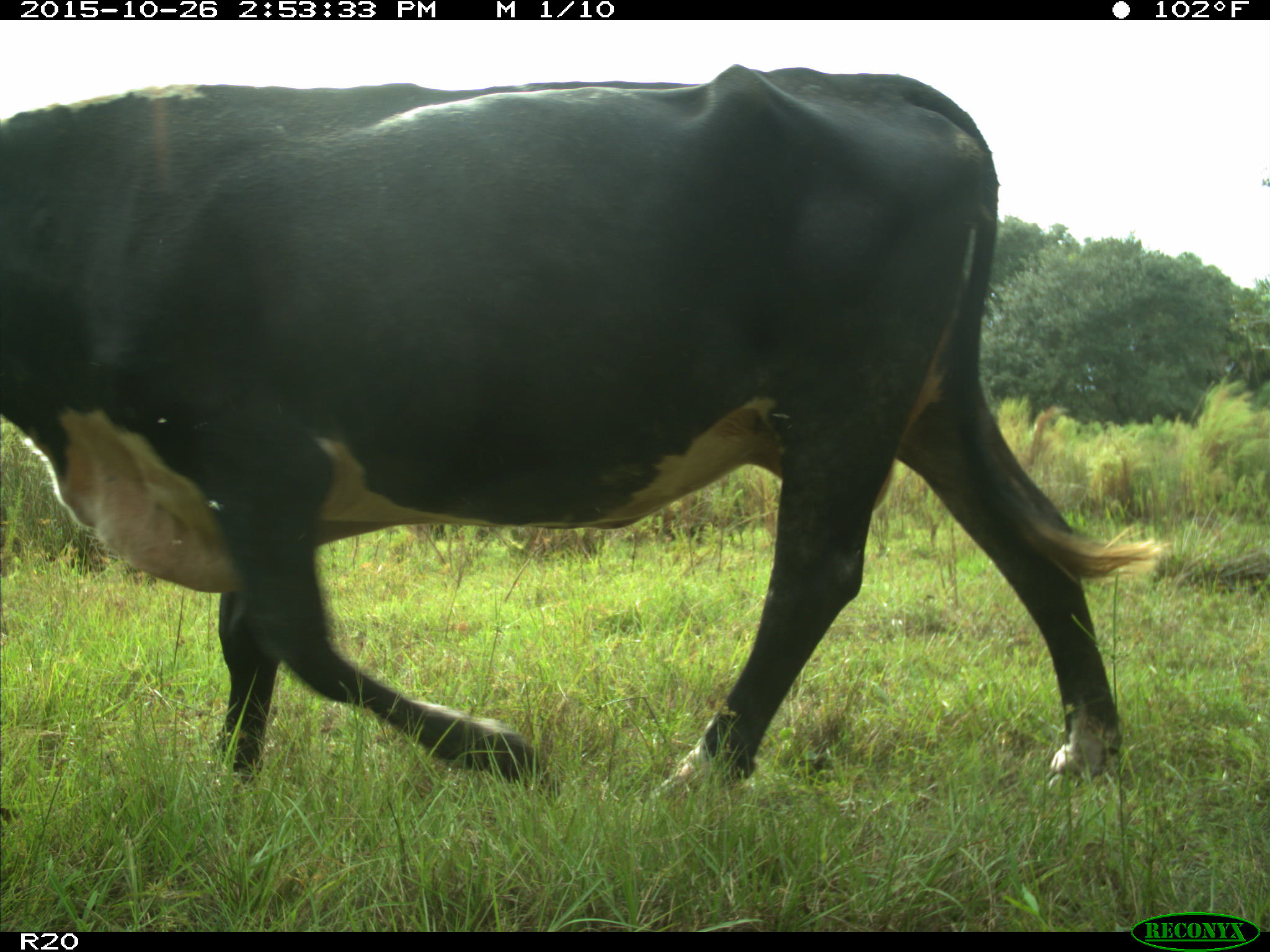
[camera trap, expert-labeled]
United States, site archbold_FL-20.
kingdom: Animalia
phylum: Chordata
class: Mammalia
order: Artiodactyla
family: Bovidae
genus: Bos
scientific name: Bos taurus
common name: domestic cow